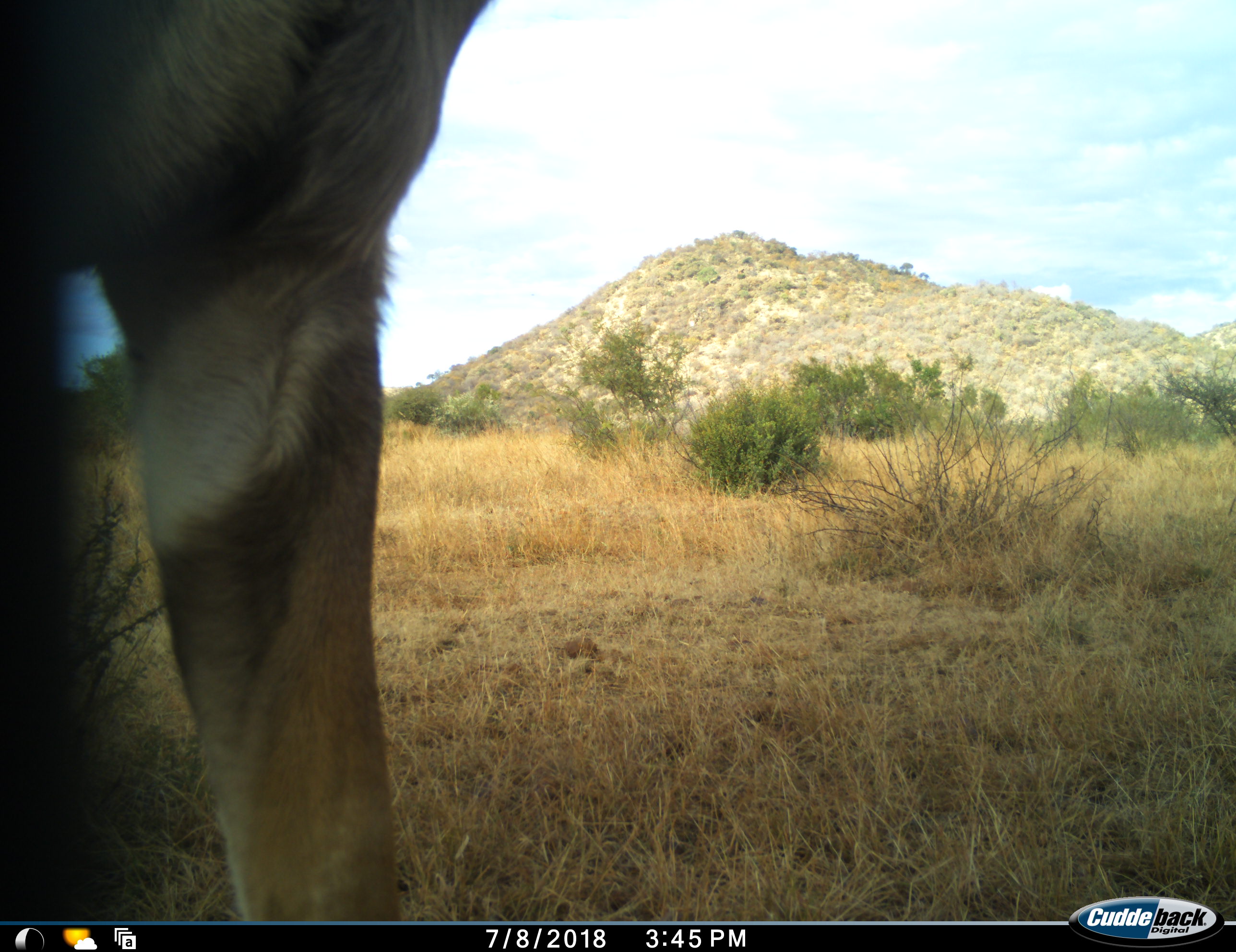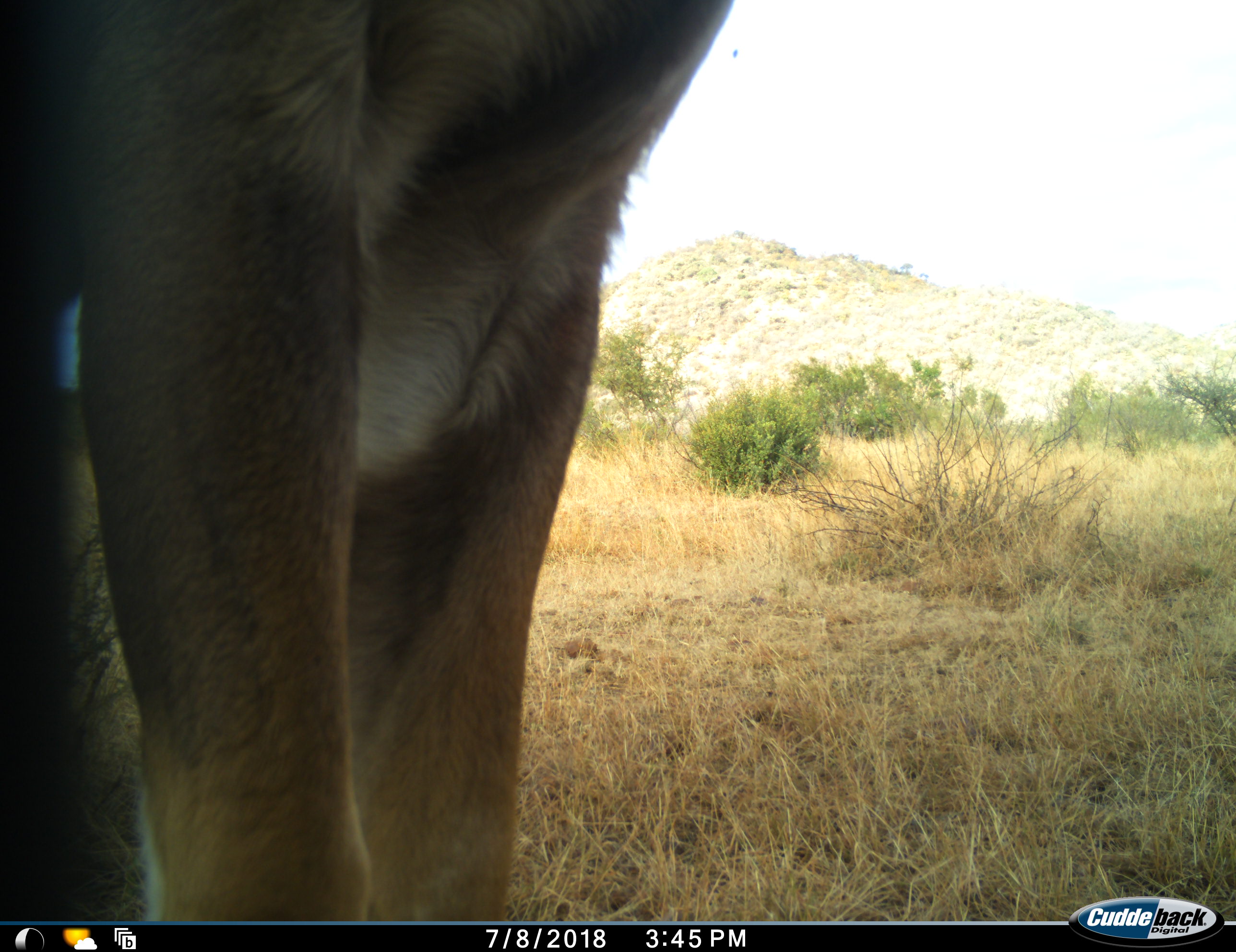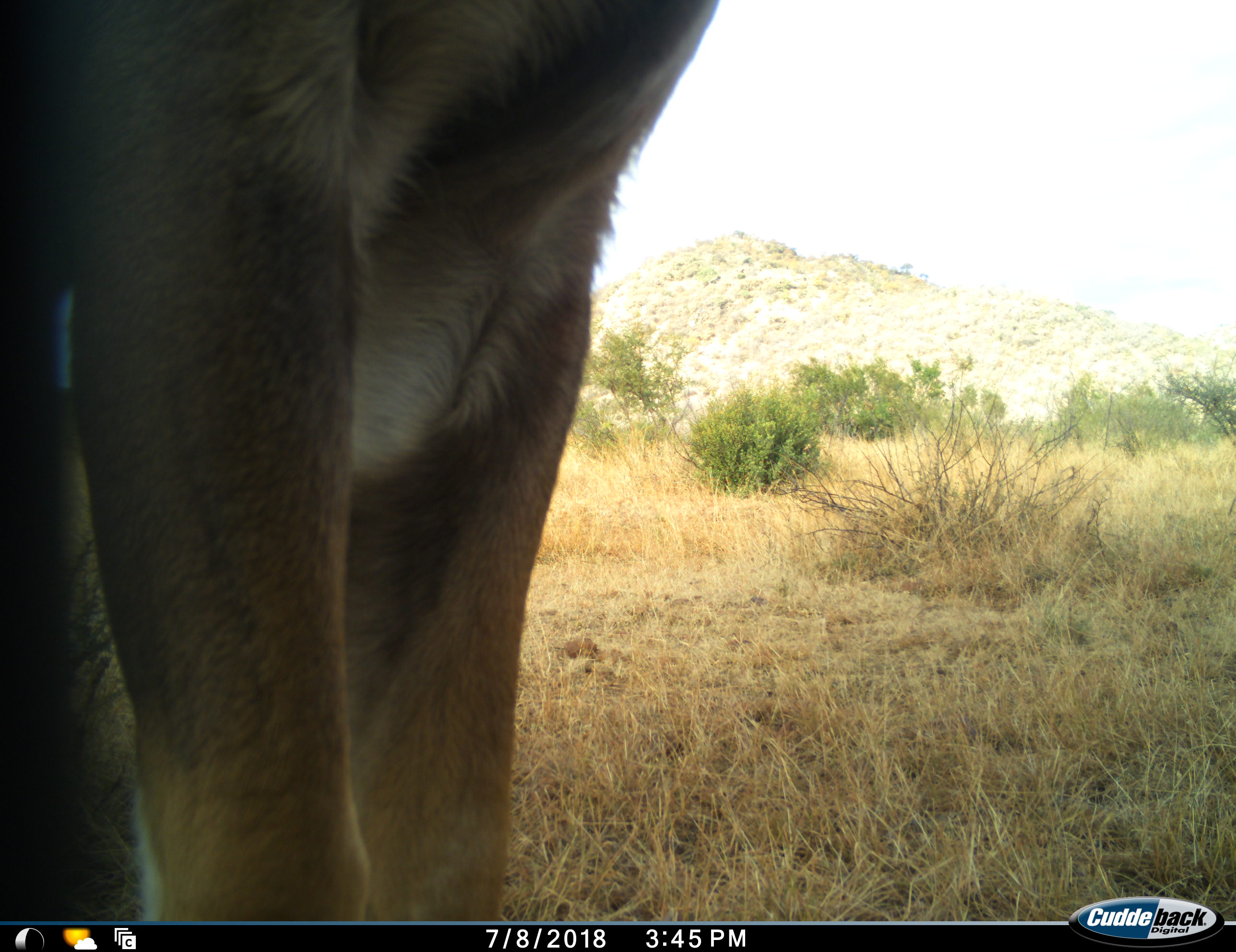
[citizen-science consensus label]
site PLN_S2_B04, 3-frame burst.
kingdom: Animalia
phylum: Chordata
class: Mammalia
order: Artiodactyla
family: Bovidae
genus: Tragelaphus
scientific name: Tragelaphus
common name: kudu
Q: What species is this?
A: Kudu (Tragelaphus).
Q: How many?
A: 1.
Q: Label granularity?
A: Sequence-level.